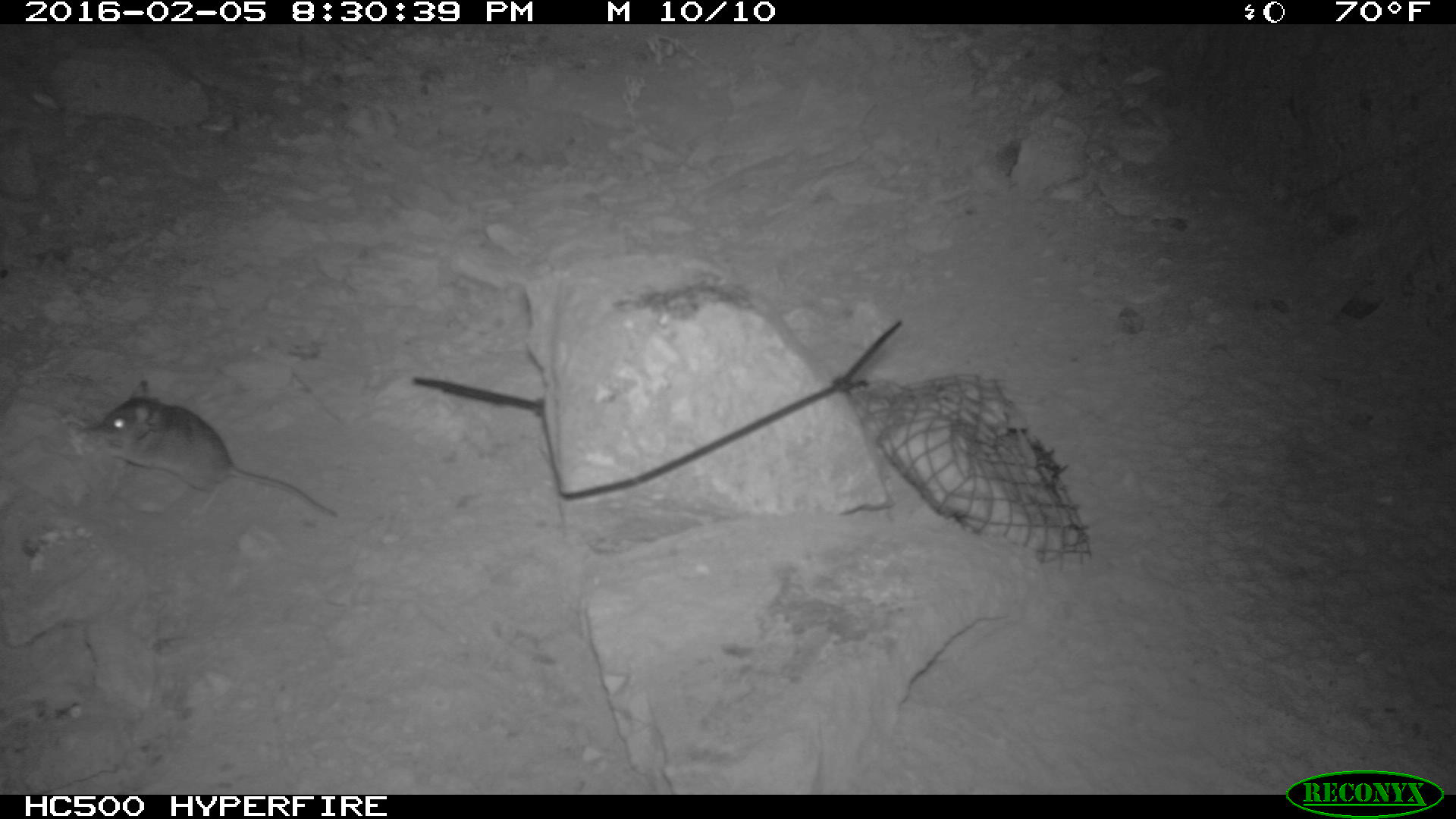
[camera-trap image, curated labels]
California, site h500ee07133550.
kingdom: Animalia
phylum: Chordata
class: Mammalia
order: Rodentia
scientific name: Rodentia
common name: rodent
Rodent (Rodentia).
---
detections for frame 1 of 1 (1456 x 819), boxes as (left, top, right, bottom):
rodent: (100, 381, 337, 519)